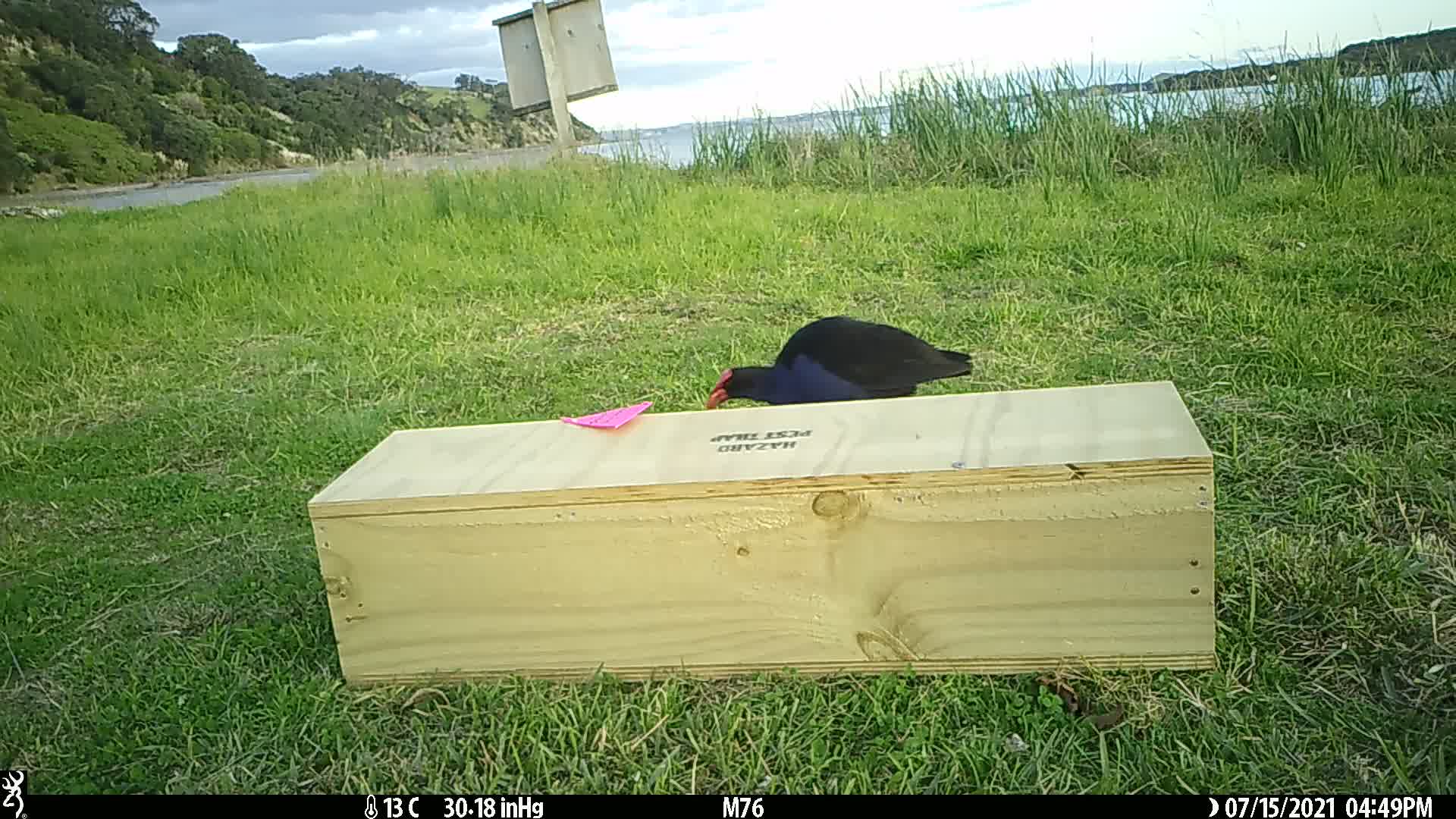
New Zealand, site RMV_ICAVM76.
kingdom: Animalia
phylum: Chordata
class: Aves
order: Gruiformes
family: Rallidae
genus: Porphyrio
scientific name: Porphyrio melanotus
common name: australasian swamphen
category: pukeko